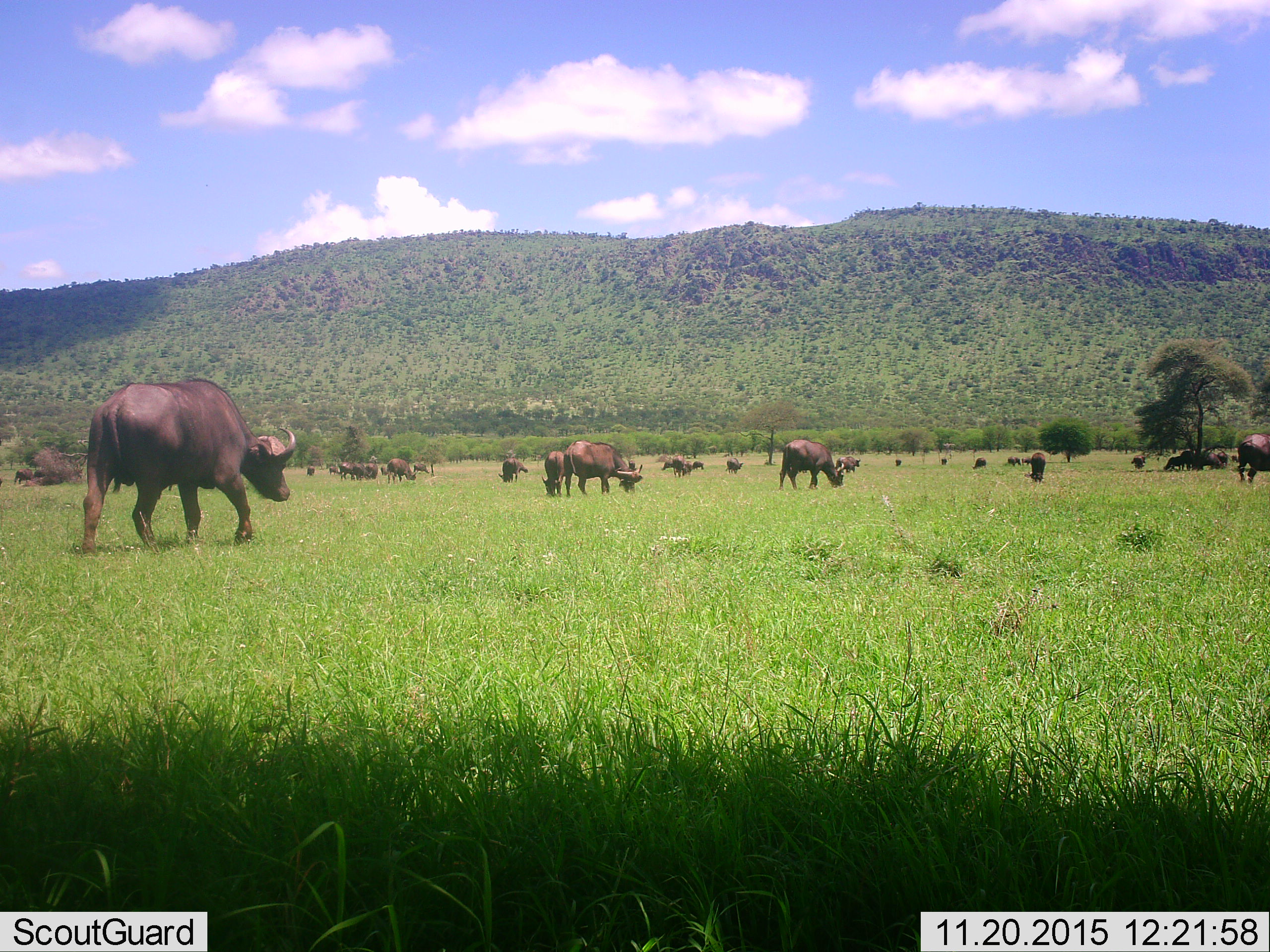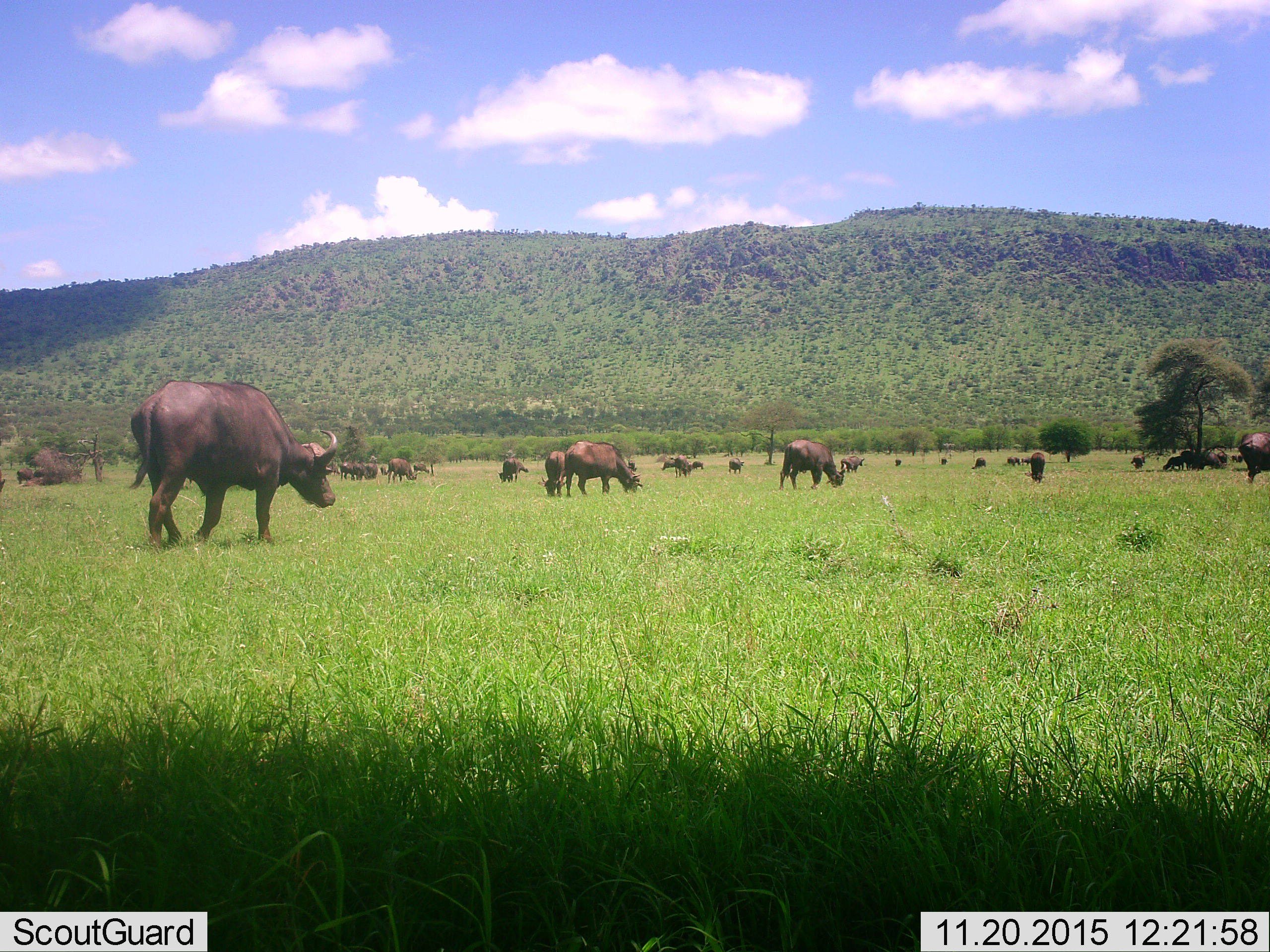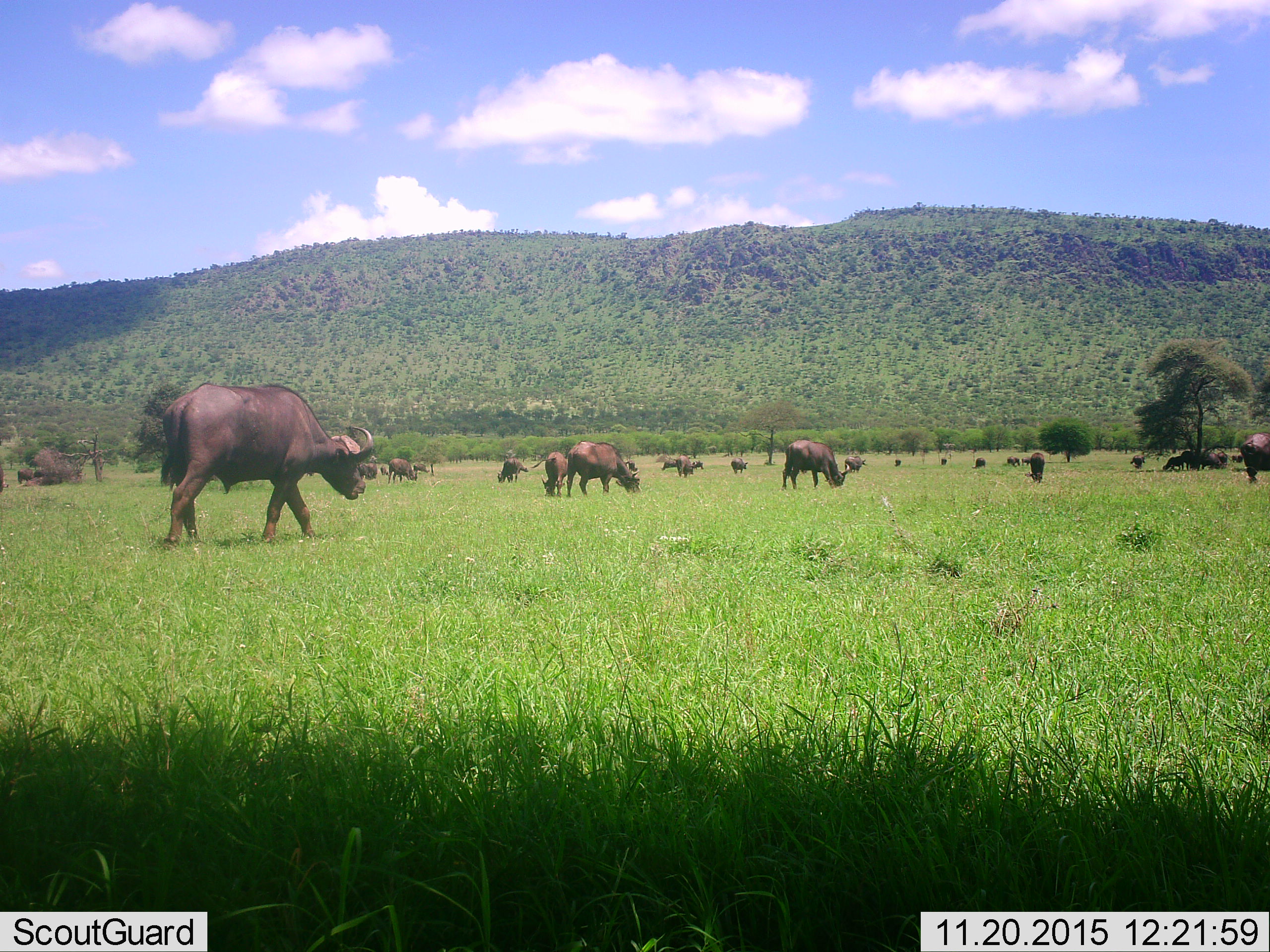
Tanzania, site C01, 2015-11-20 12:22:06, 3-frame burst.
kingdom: Animalia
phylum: Chordata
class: Mammalia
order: Artiodactyla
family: Bovidae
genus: Syncerus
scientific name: Syncerus caffer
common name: cape buffalo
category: buffalo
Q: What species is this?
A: Buffalo (cape buffalo) (Syncerus caffer).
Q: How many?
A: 11-50.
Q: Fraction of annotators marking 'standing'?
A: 60%.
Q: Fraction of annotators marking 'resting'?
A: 5%.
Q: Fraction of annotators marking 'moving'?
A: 75%.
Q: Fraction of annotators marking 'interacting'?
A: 5%.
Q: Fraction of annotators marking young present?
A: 10%.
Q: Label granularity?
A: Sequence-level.